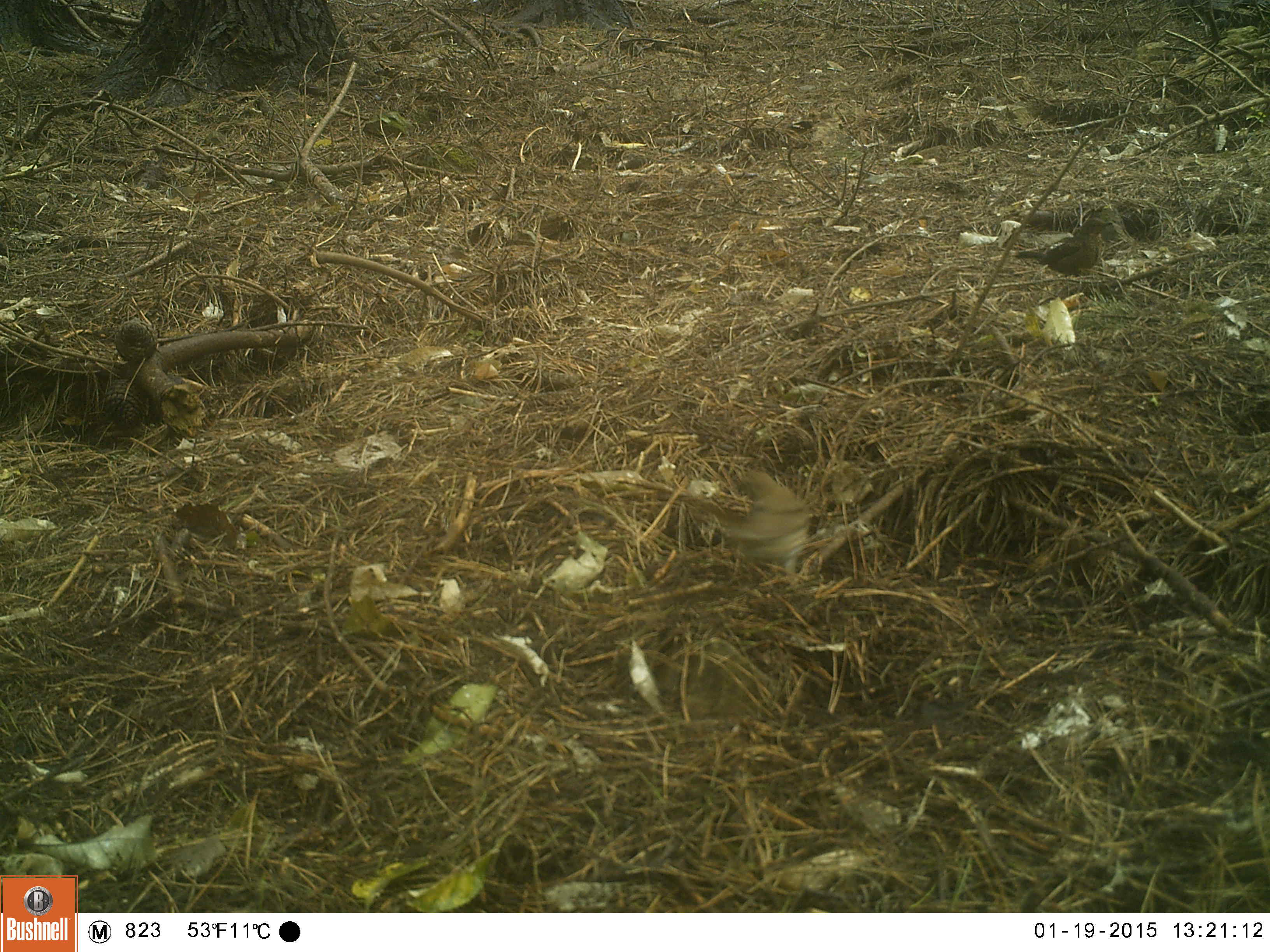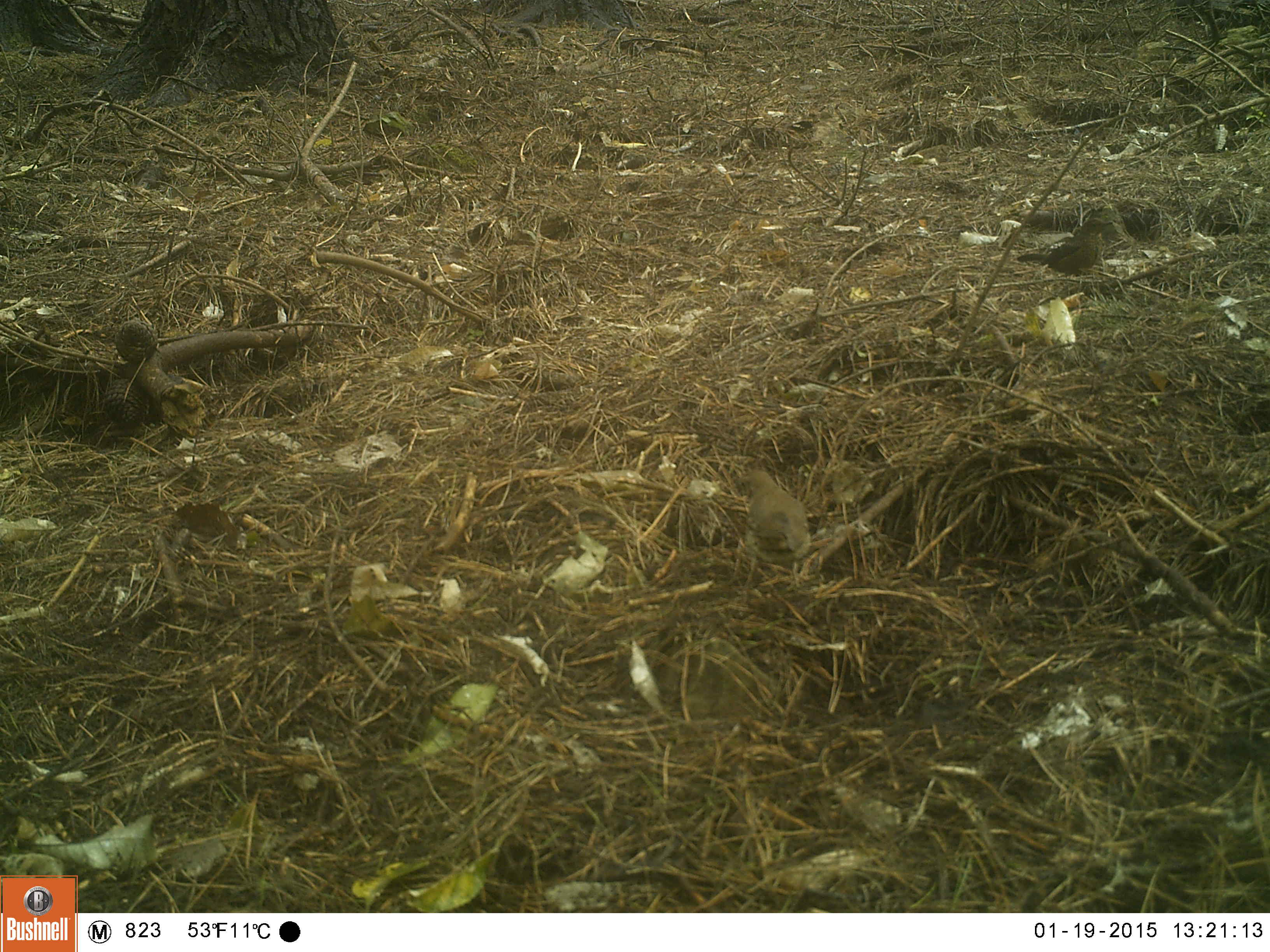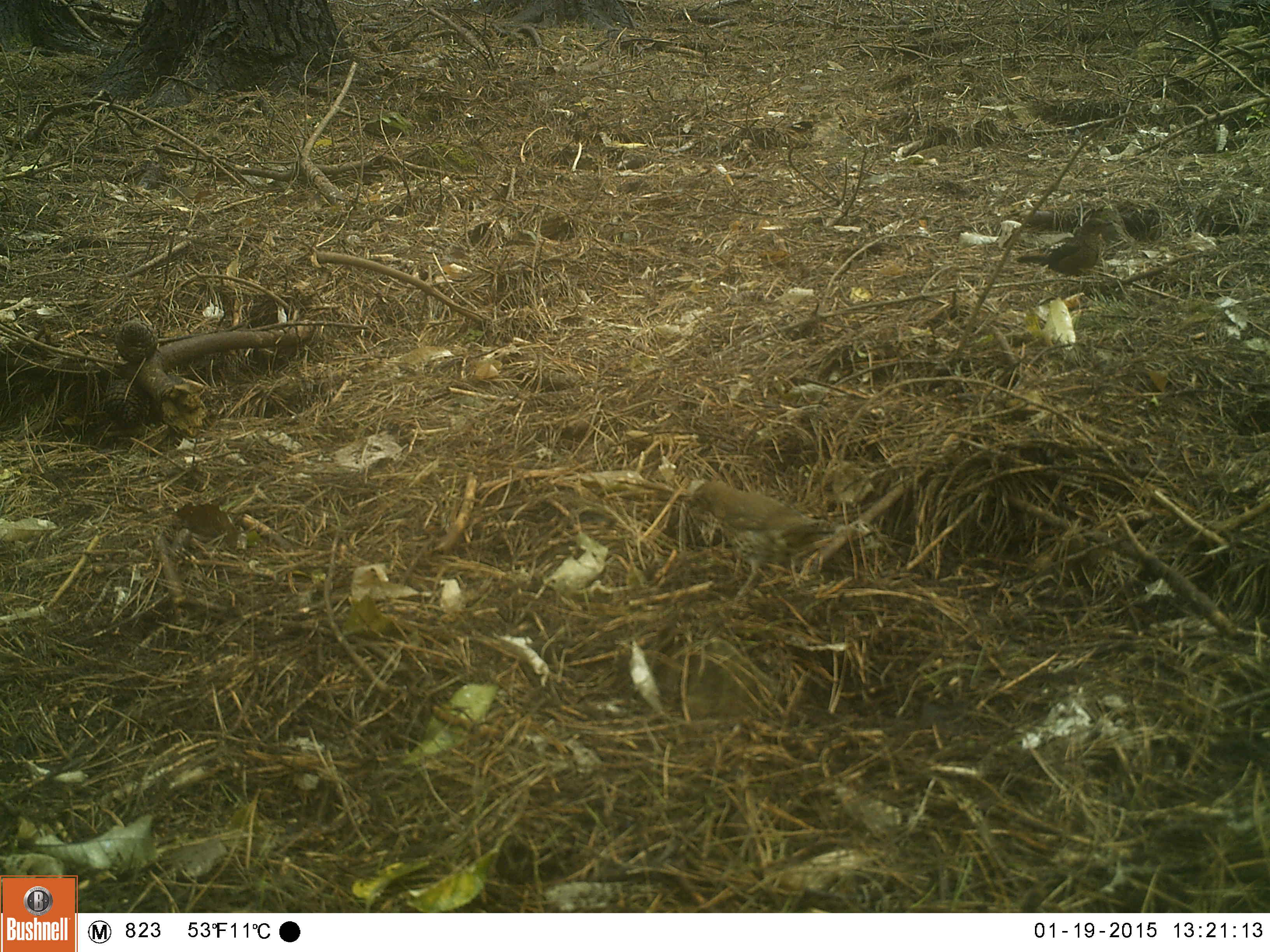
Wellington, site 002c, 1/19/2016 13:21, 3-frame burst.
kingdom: Animalia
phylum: Chordata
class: Aves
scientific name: Aves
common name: bird